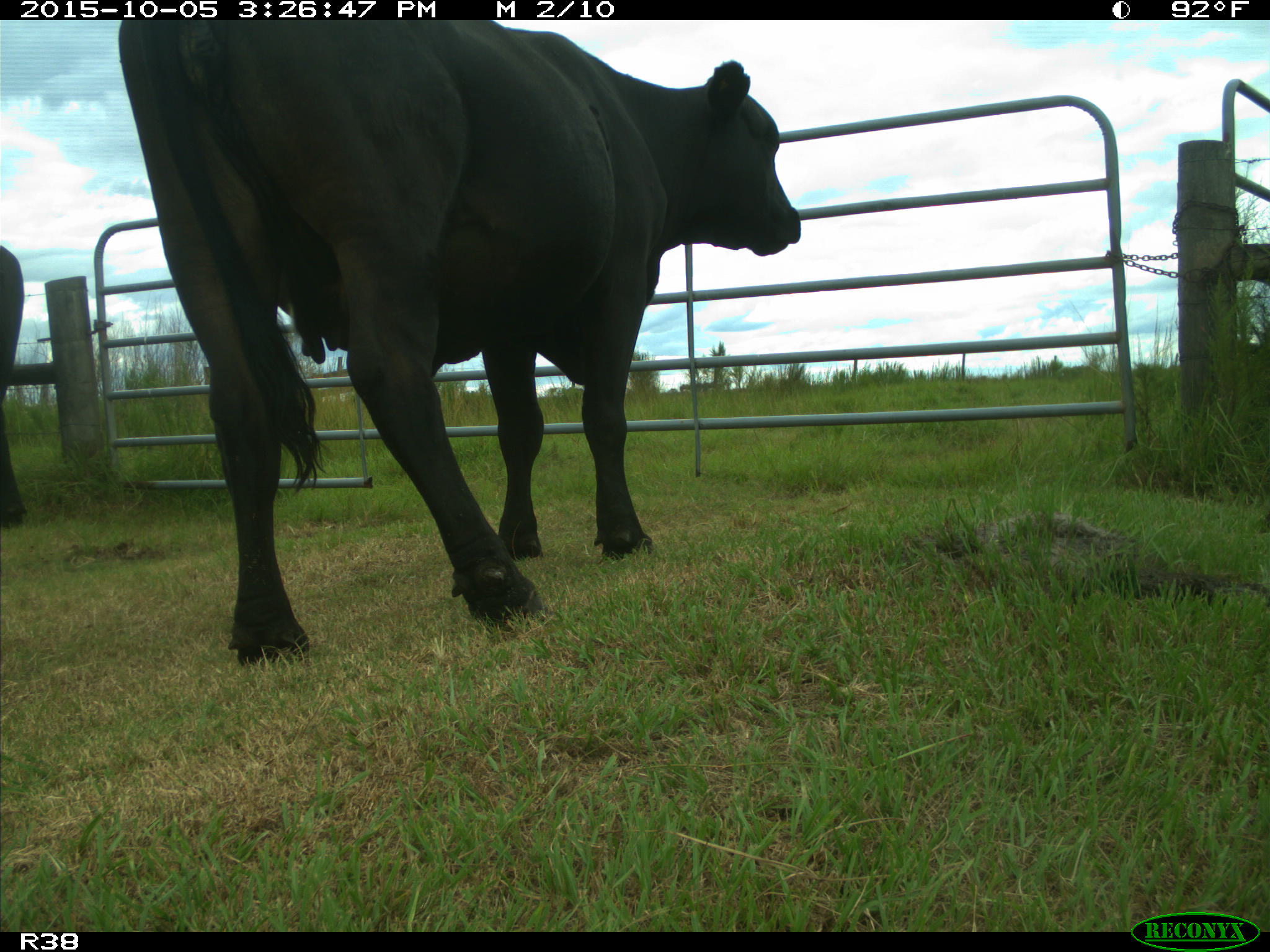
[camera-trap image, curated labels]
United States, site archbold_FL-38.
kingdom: Animalia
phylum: Chordata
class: Mammalia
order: Artiodactyla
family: Bovidae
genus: Bos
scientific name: Bos taurus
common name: domestic cow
Bos taurus (domestic cow).